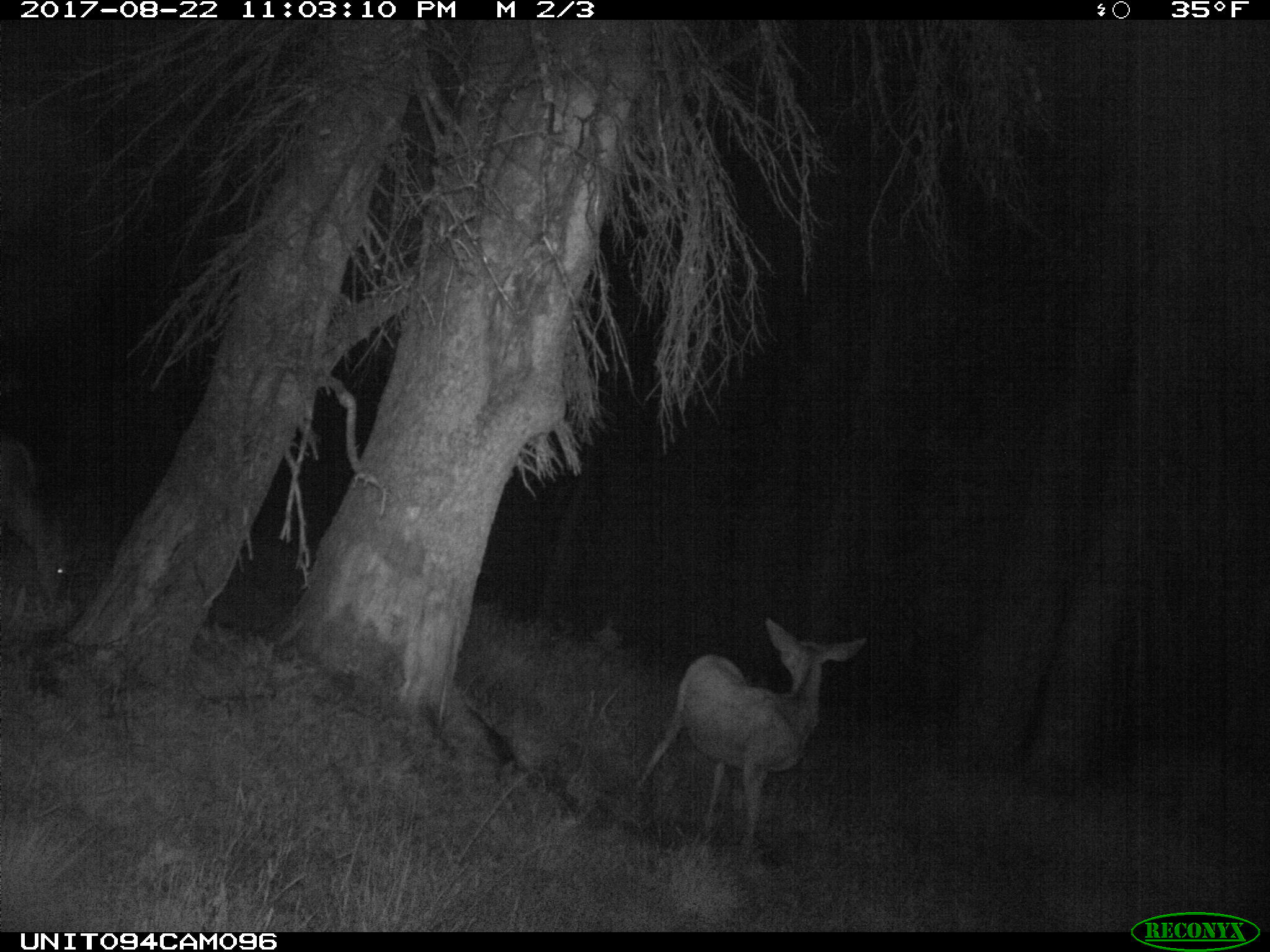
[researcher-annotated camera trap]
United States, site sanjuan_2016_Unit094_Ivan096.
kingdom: Animalia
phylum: Chordata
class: Mammalia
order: Artiodactyla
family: Cervidae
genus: Odocoileus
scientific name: Odocoileus hemionus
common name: mule deer